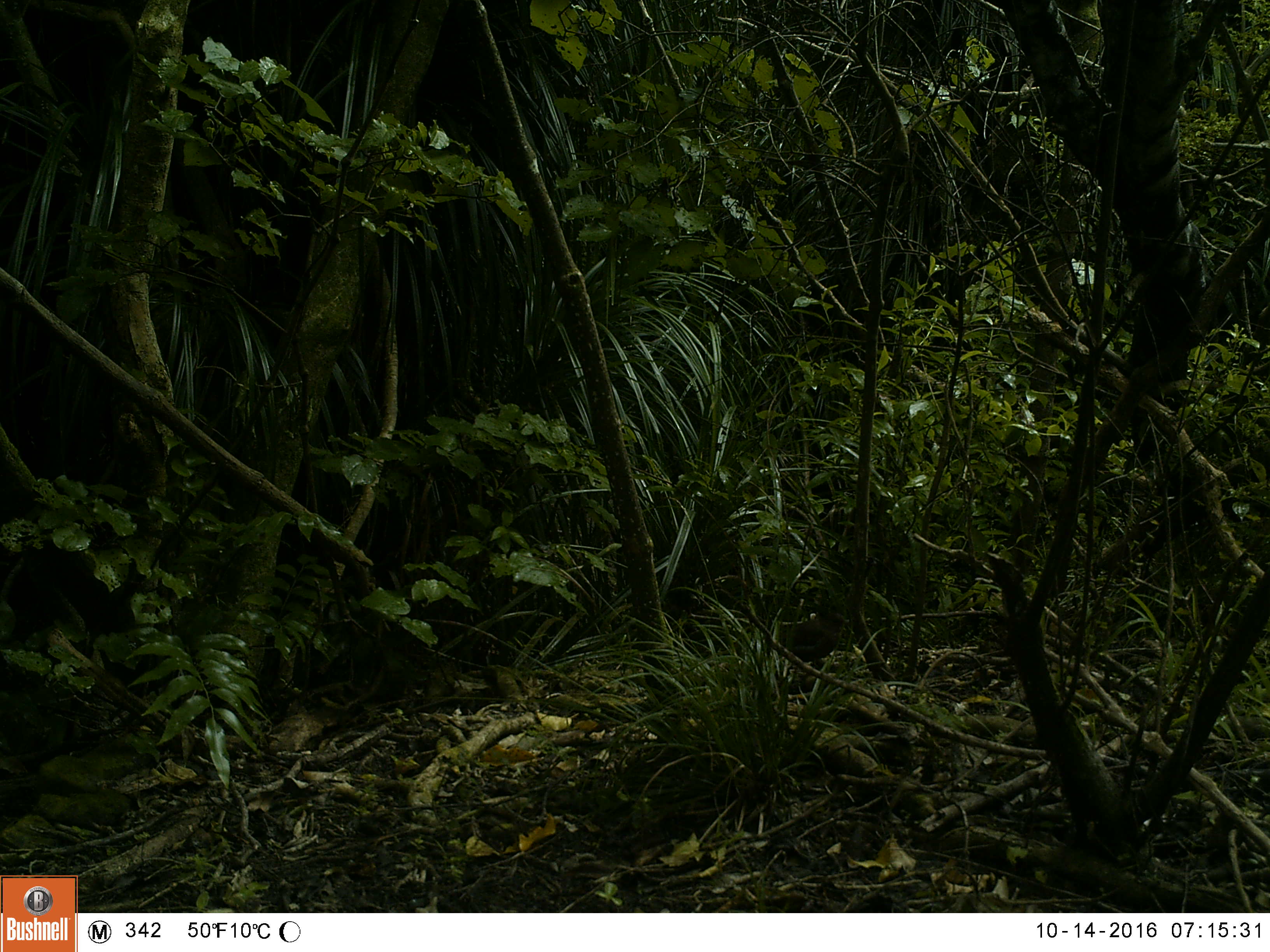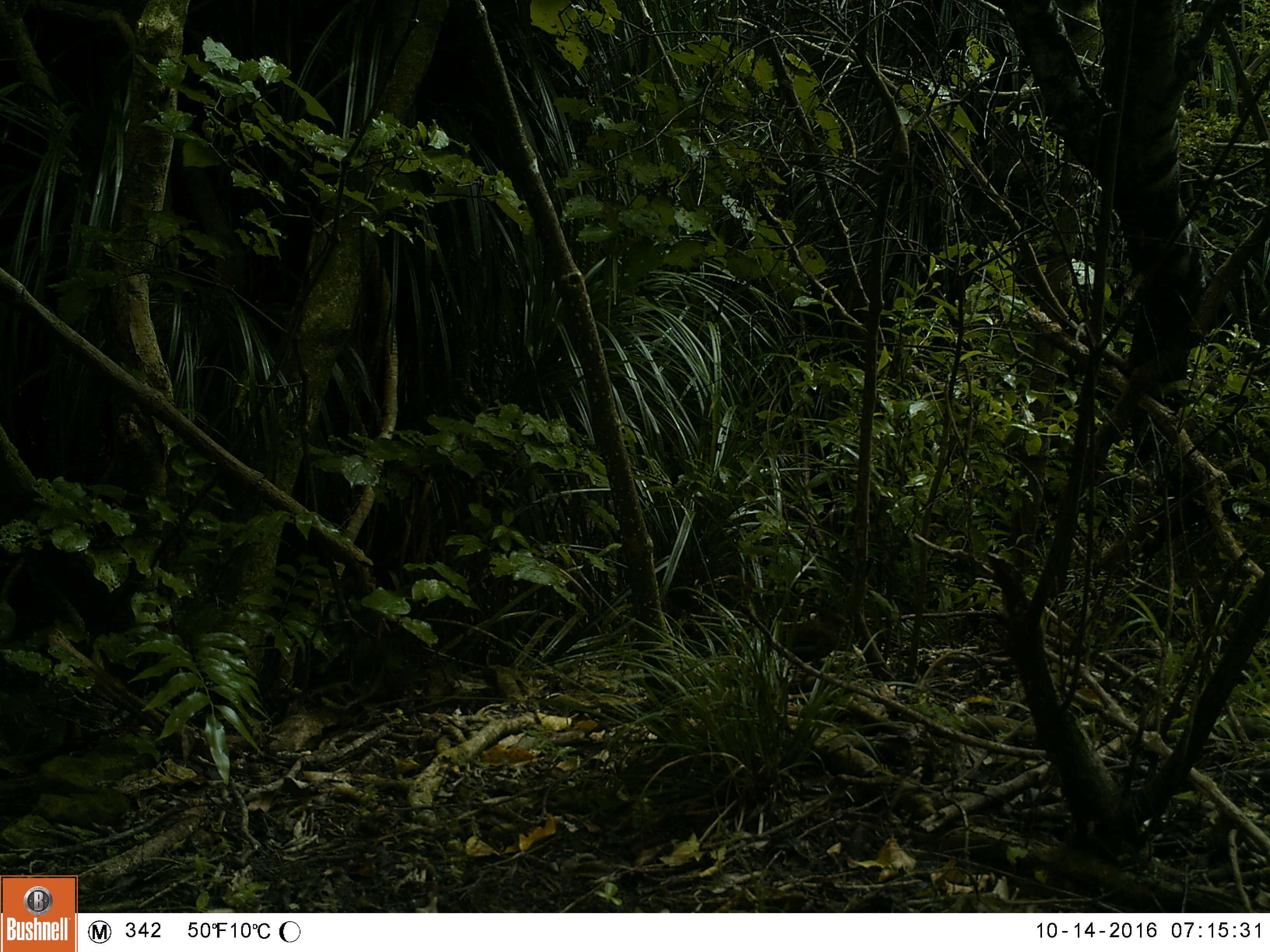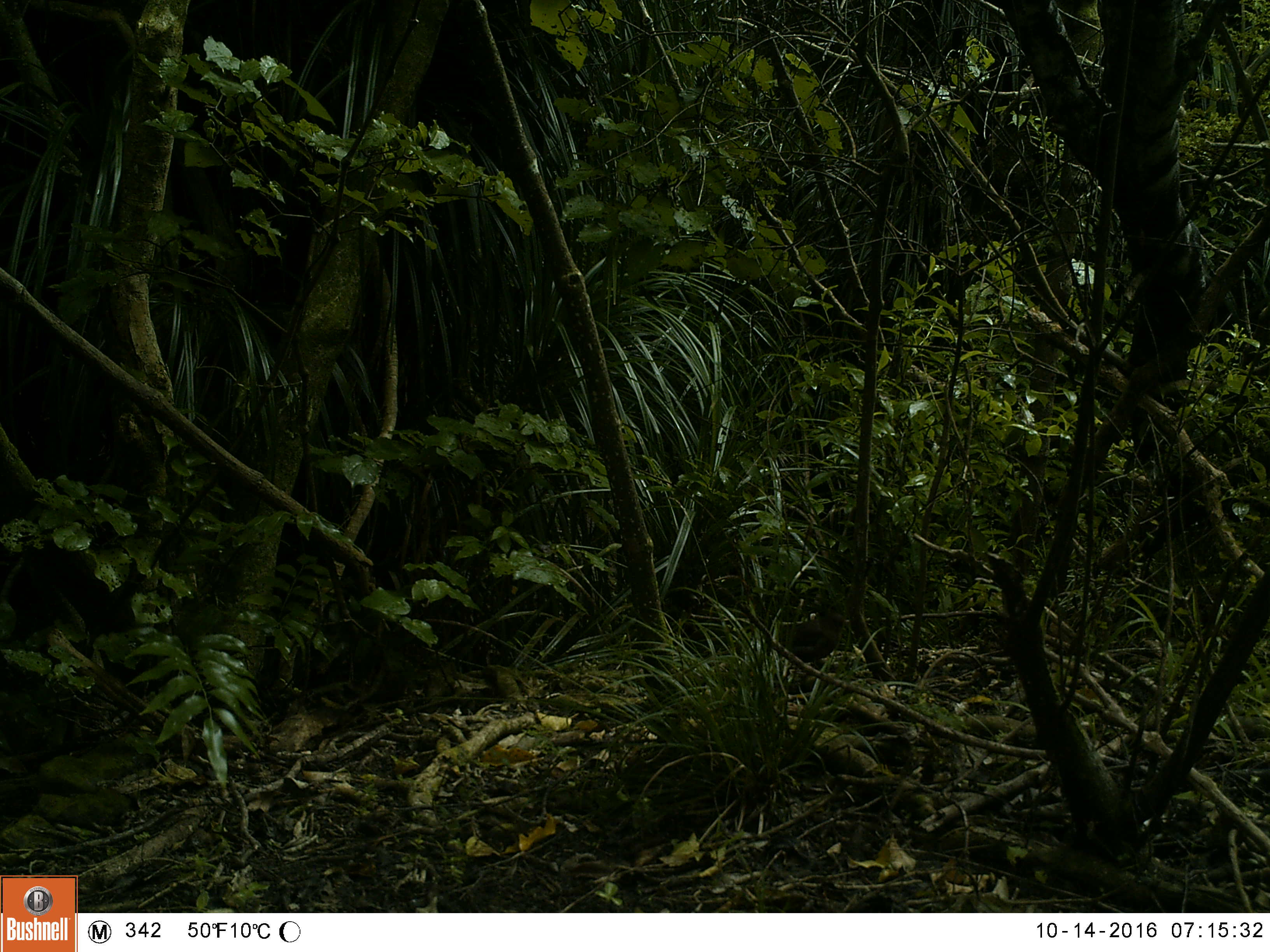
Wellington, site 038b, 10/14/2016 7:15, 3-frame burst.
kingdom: Animalia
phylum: Chordata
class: Aves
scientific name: Aves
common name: bird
Bird (Aves).